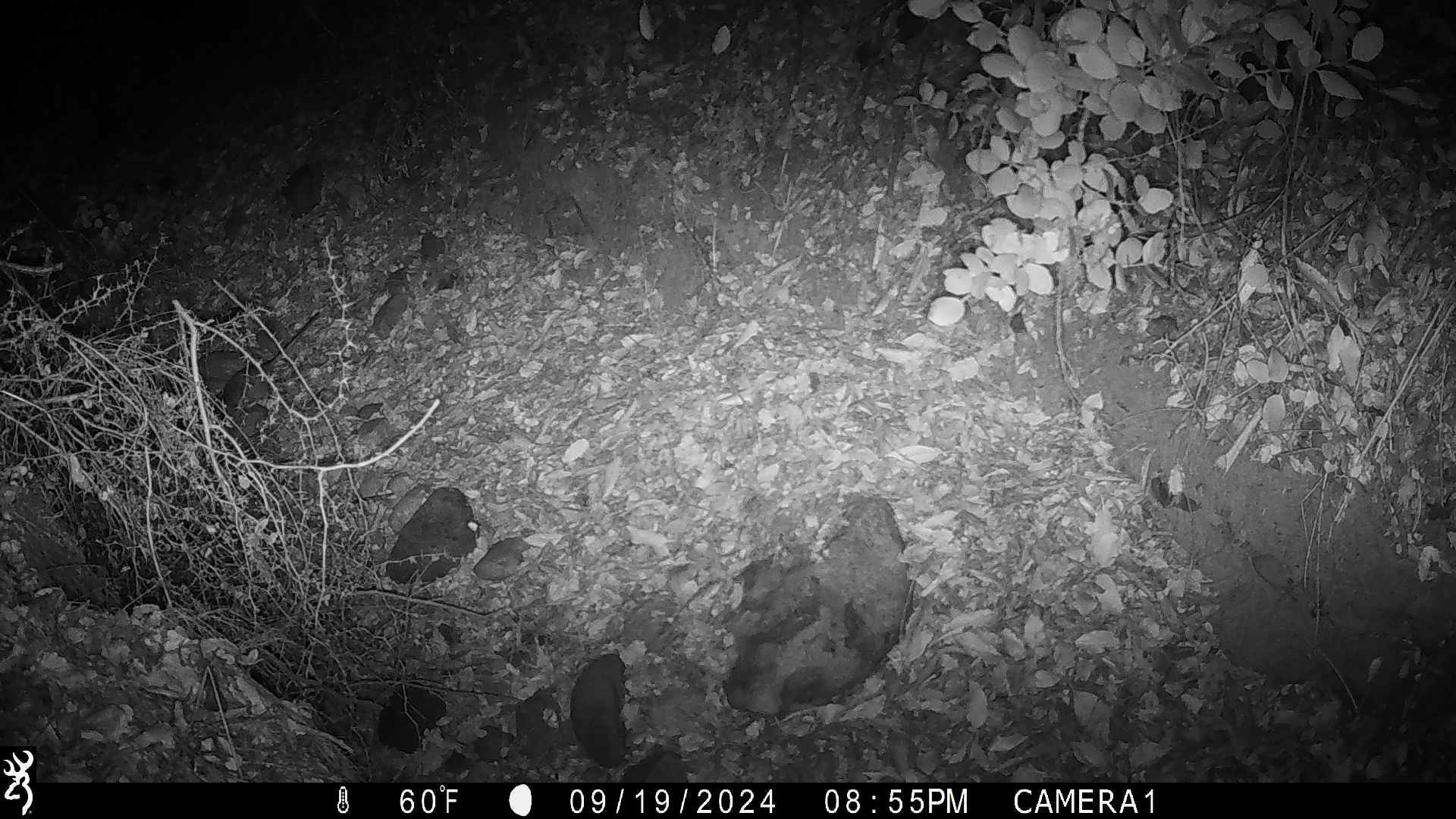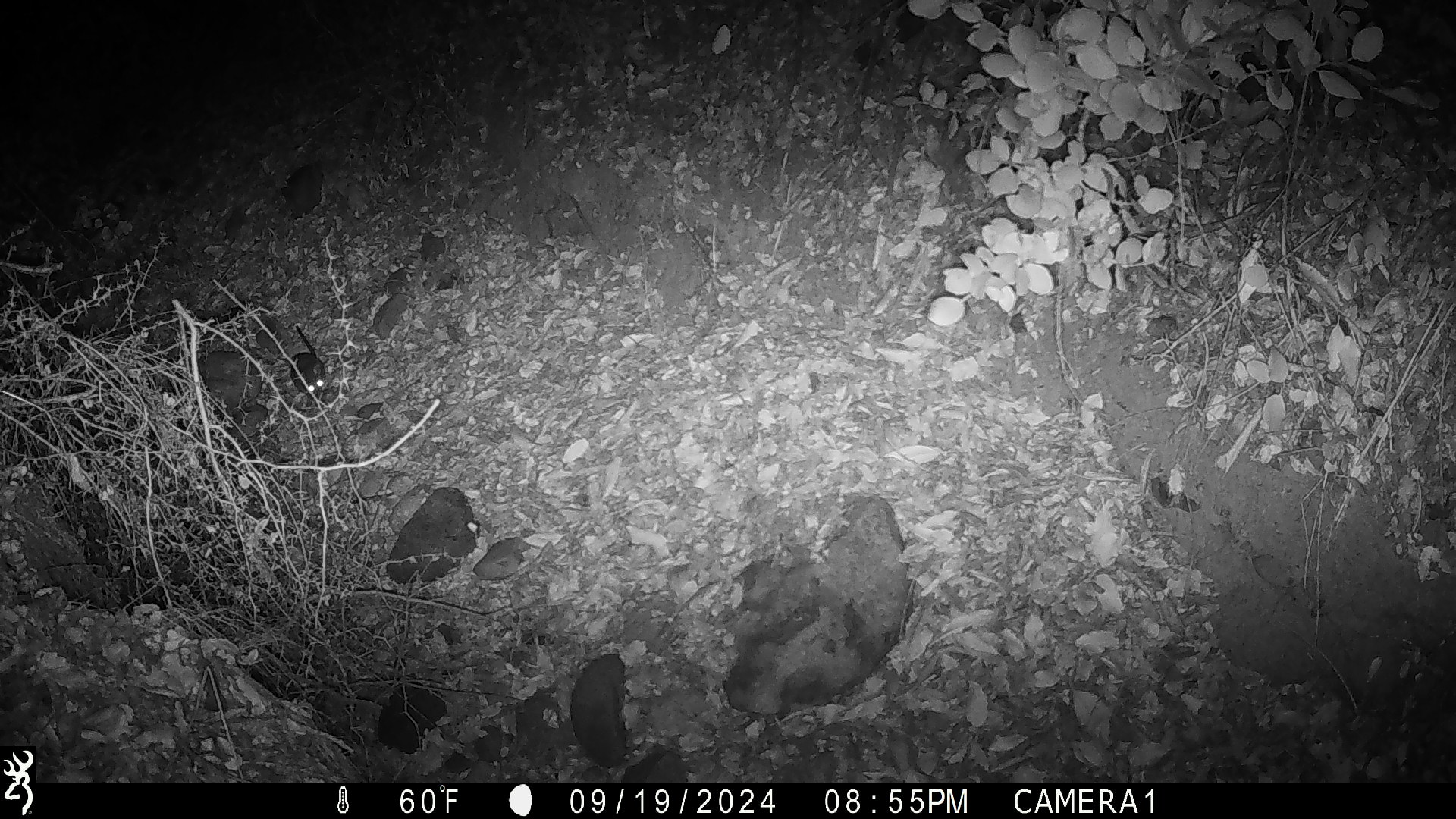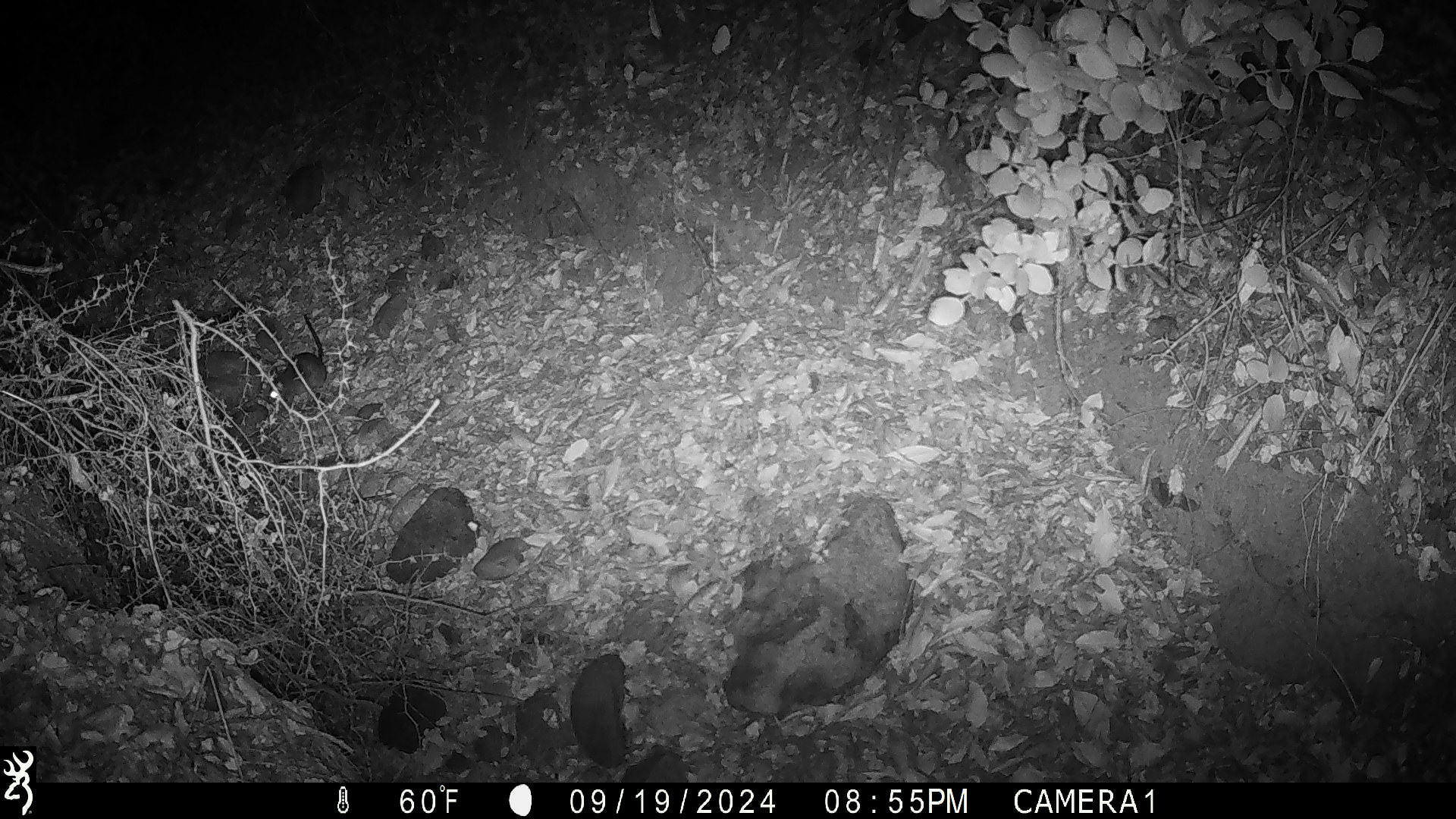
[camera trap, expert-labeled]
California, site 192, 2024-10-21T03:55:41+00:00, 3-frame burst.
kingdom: Animalia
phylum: Chordata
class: Mammalia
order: Rodentia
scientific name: Rodentia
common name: mouse or rat